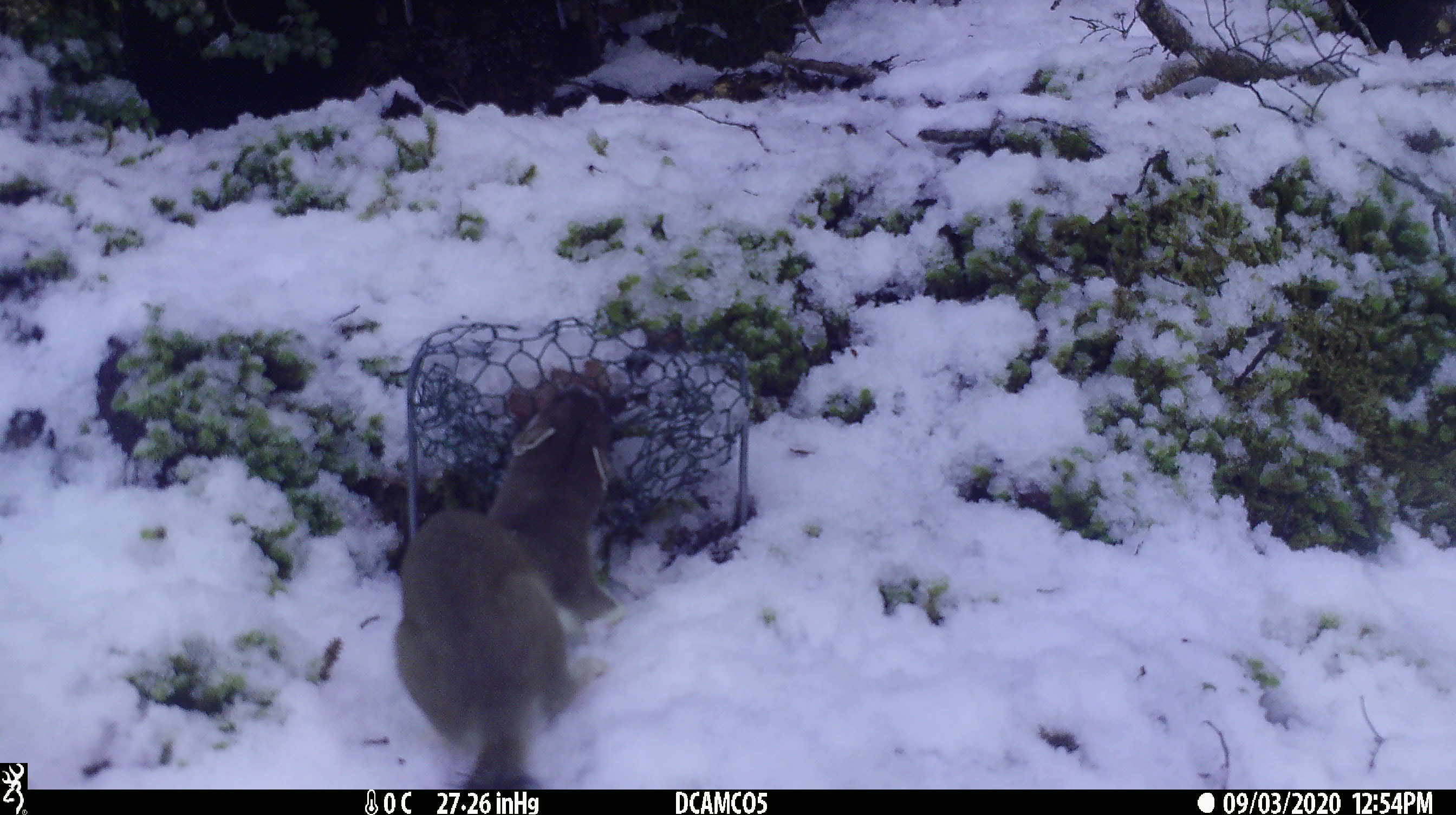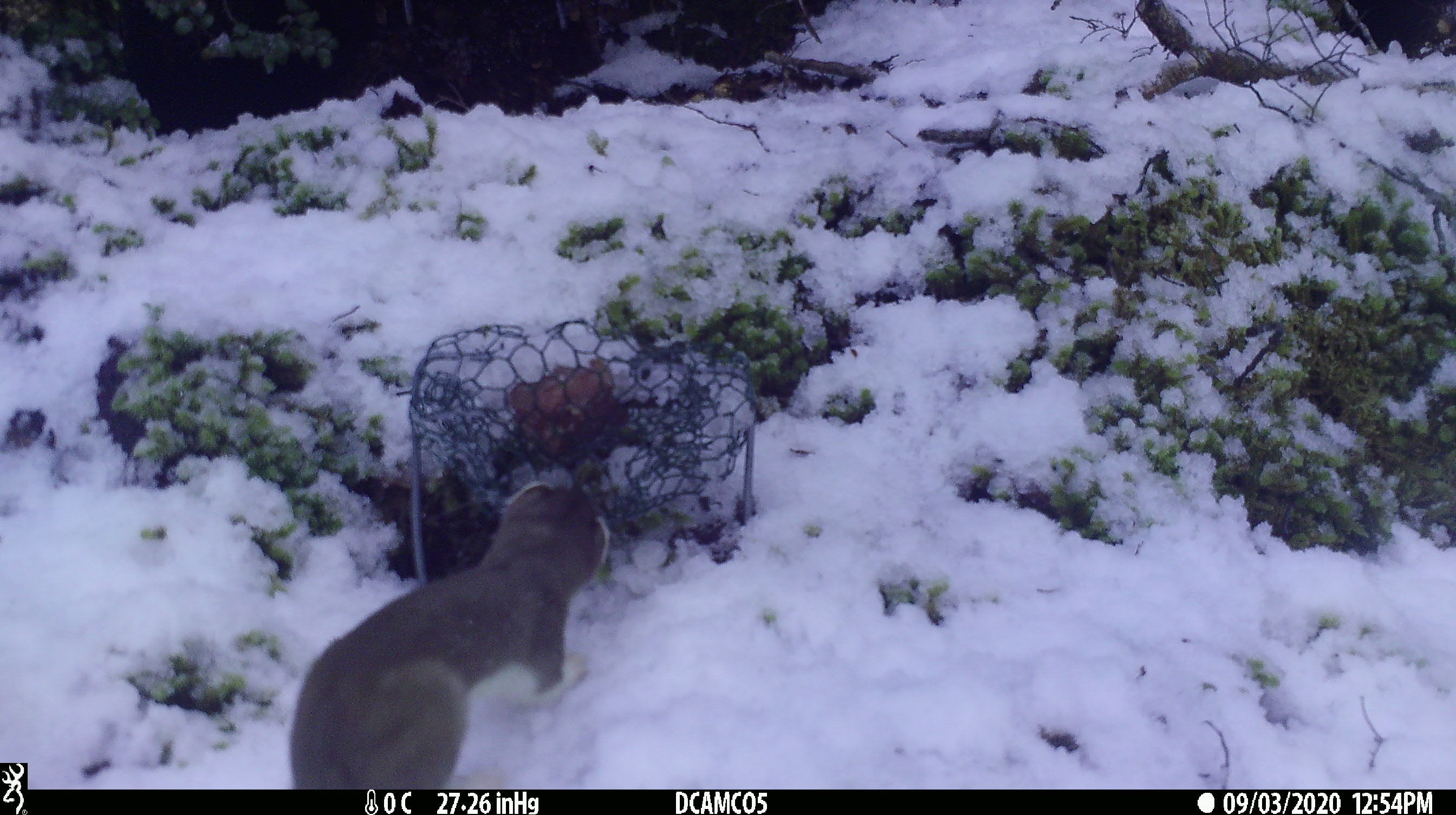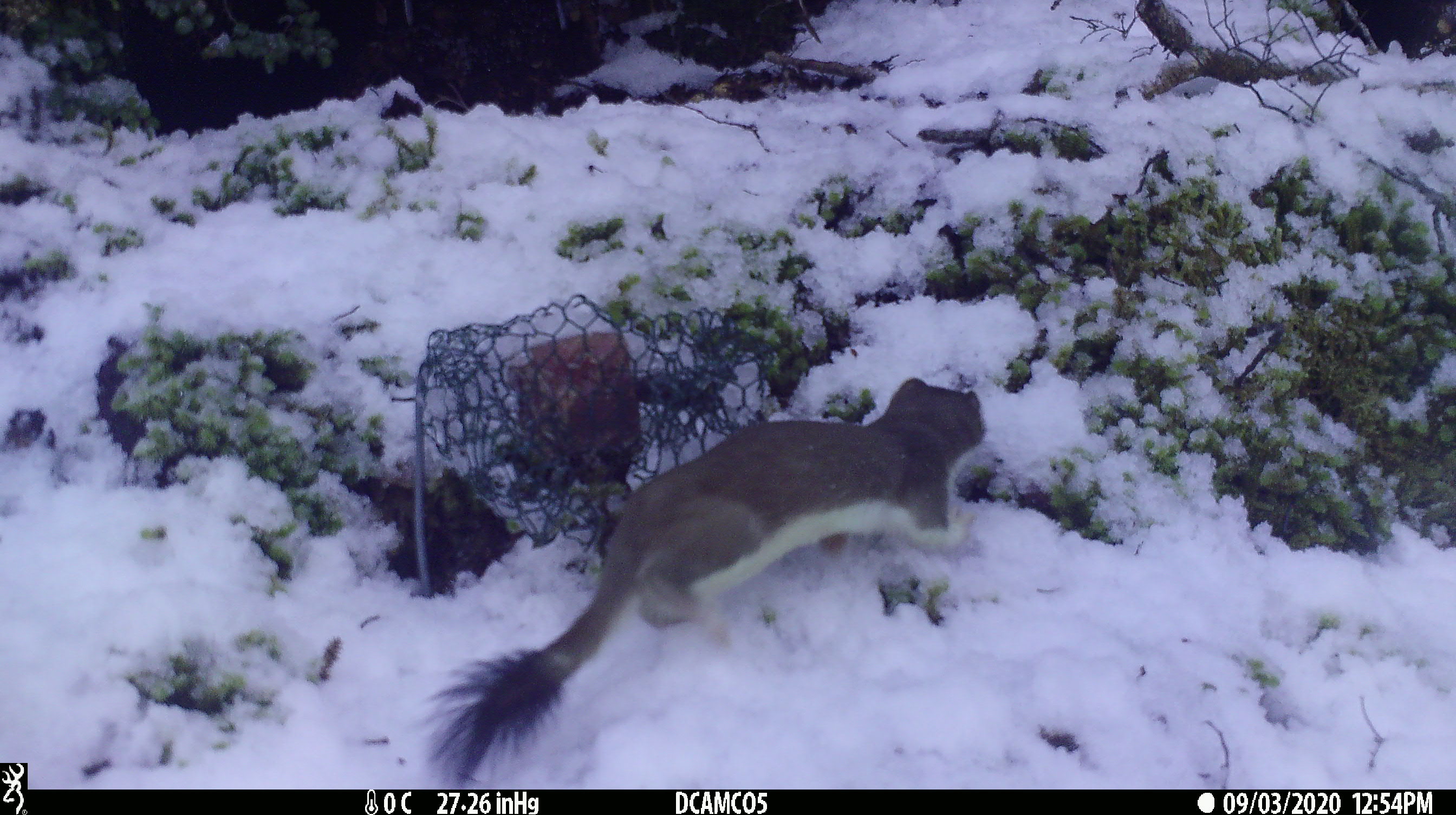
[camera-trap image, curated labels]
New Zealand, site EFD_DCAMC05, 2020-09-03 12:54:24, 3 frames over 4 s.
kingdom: Animalia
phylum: Chordata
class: Mammalia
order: Carnivora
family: Mustelidae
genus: Mustela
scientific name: Mustela erminea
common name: stoat